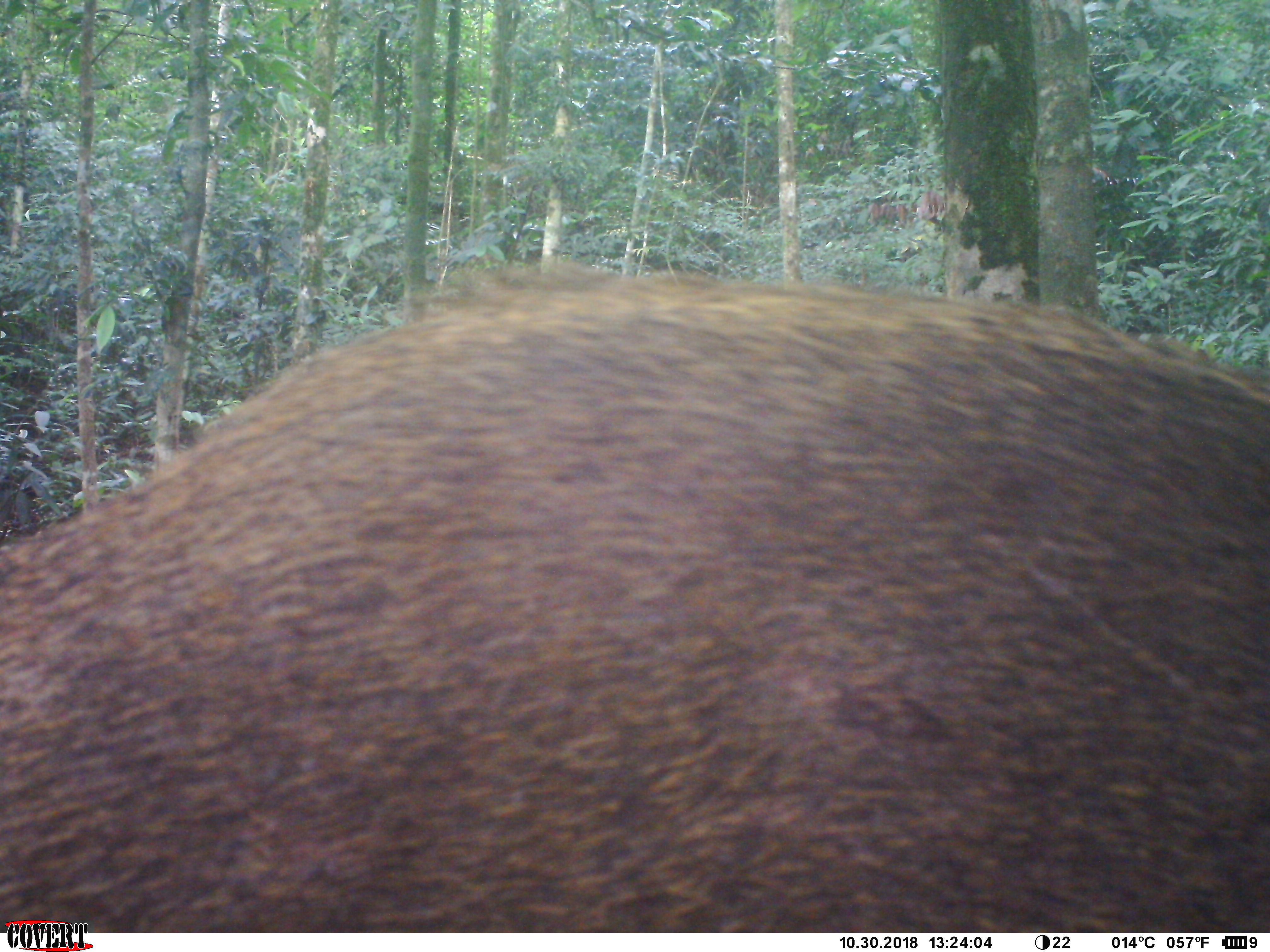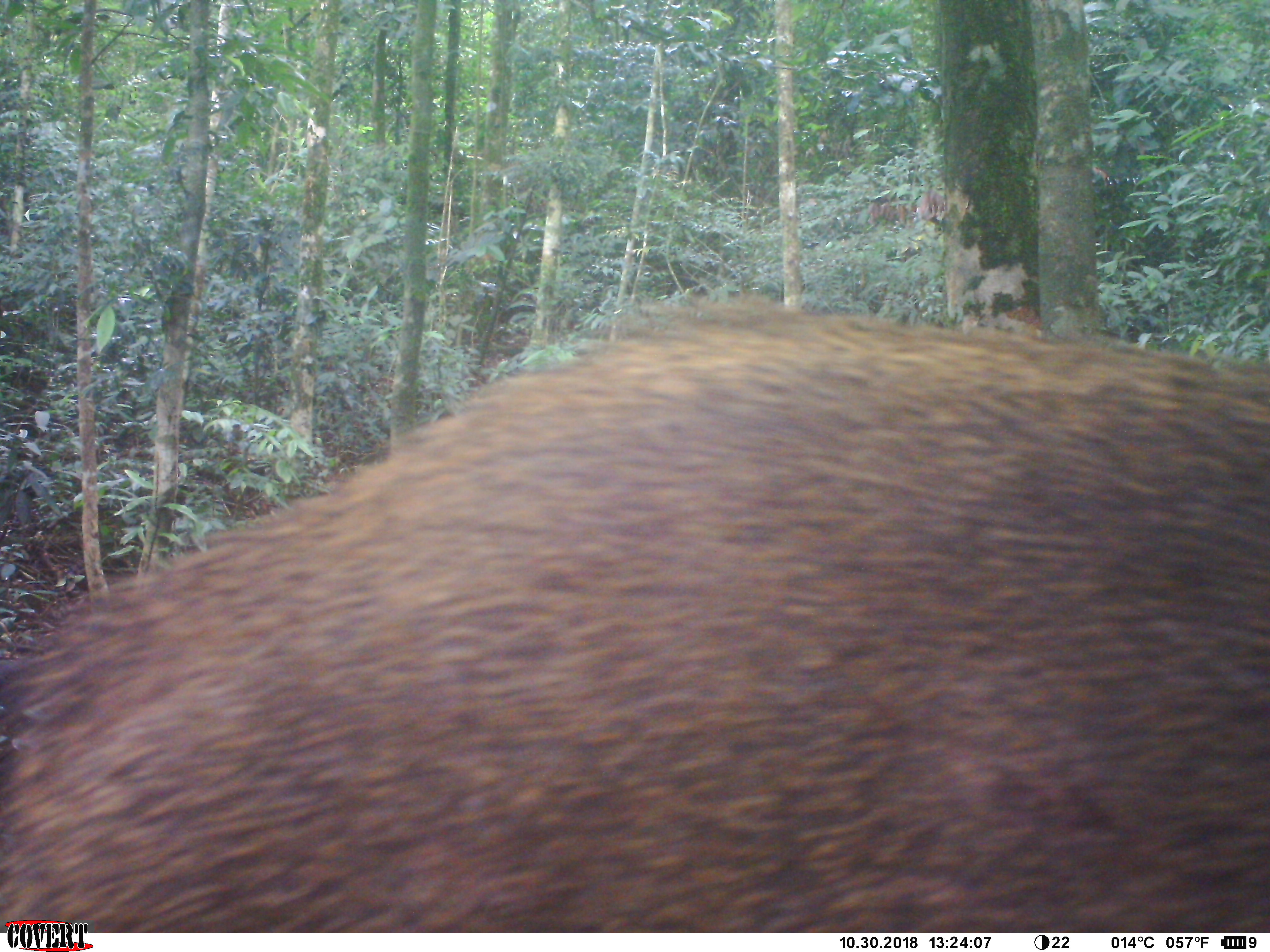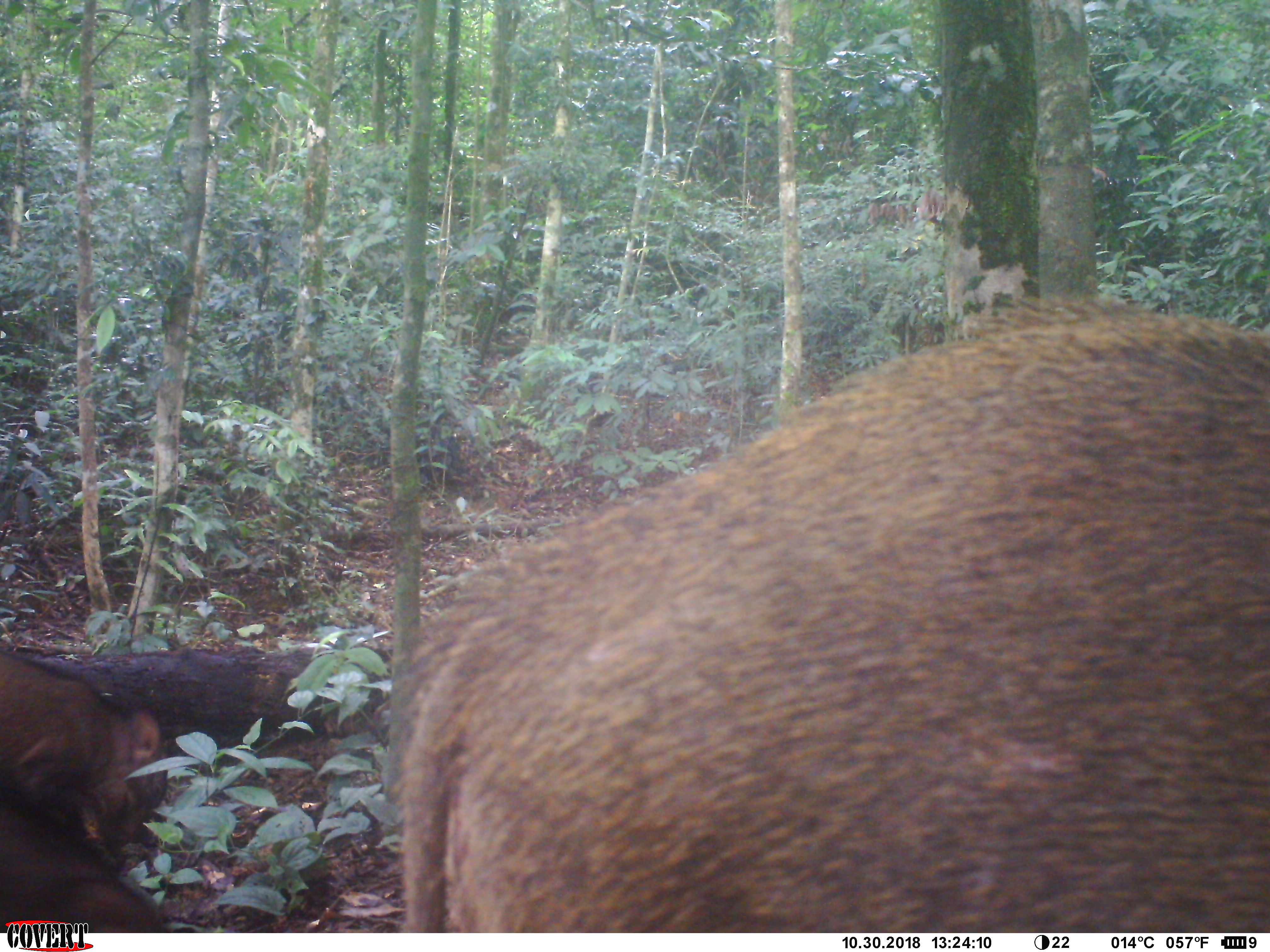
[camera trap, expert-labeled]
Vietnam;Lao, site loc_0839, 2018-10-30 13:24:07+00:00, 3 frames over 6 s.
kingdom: Animalia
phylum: Chordata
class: Mammalia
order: Artiodactyla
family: Suidae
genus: Sus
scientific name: Sus scrofa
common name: eurasian wild pig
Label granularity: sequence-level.